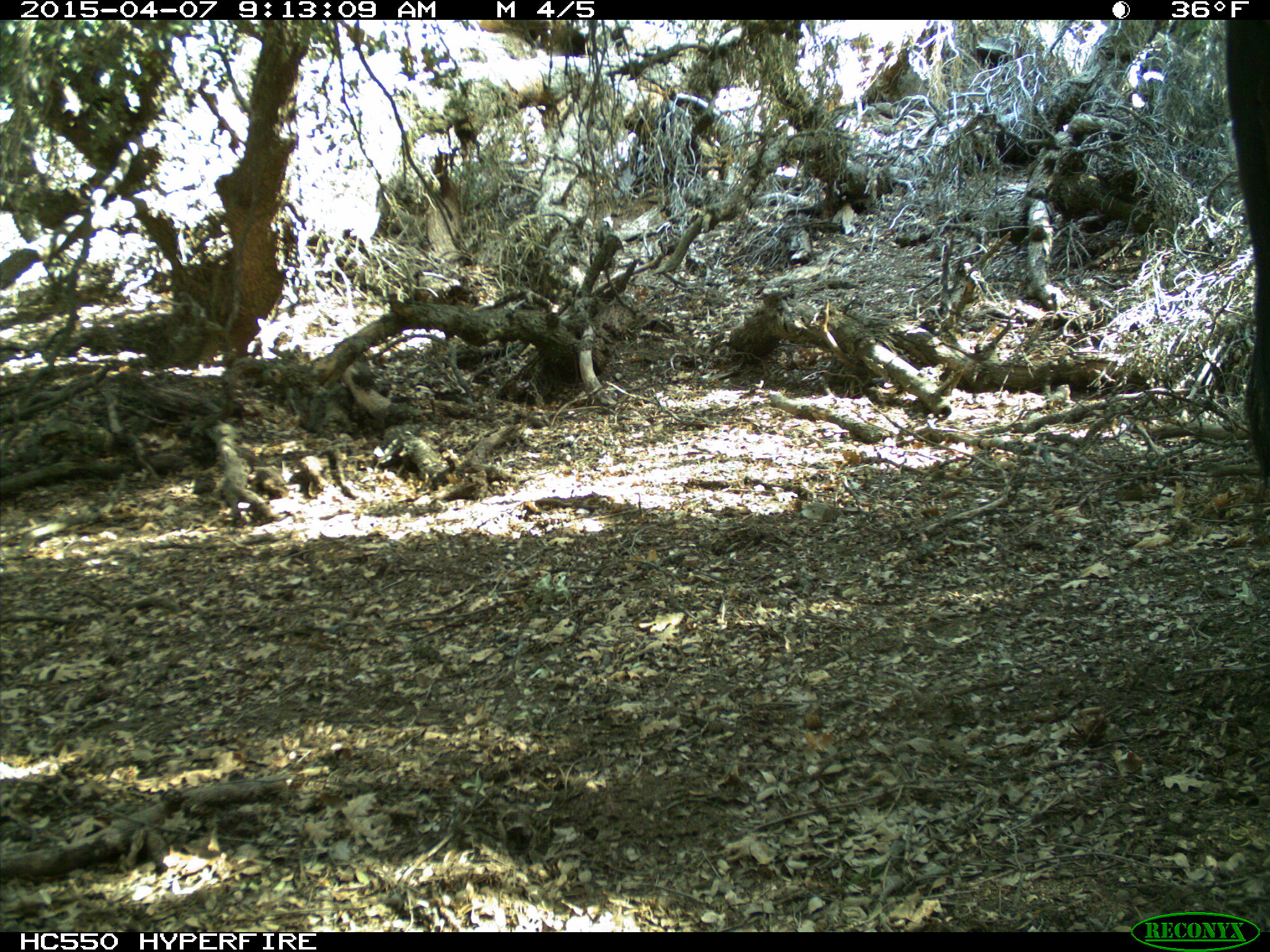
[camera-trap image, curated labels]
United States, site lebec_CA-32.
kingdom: Animalia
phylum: Chordata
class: Mammalia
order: Artiodactyla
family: Bovidae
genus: Bos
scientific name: Bos taurus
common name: domestic cow